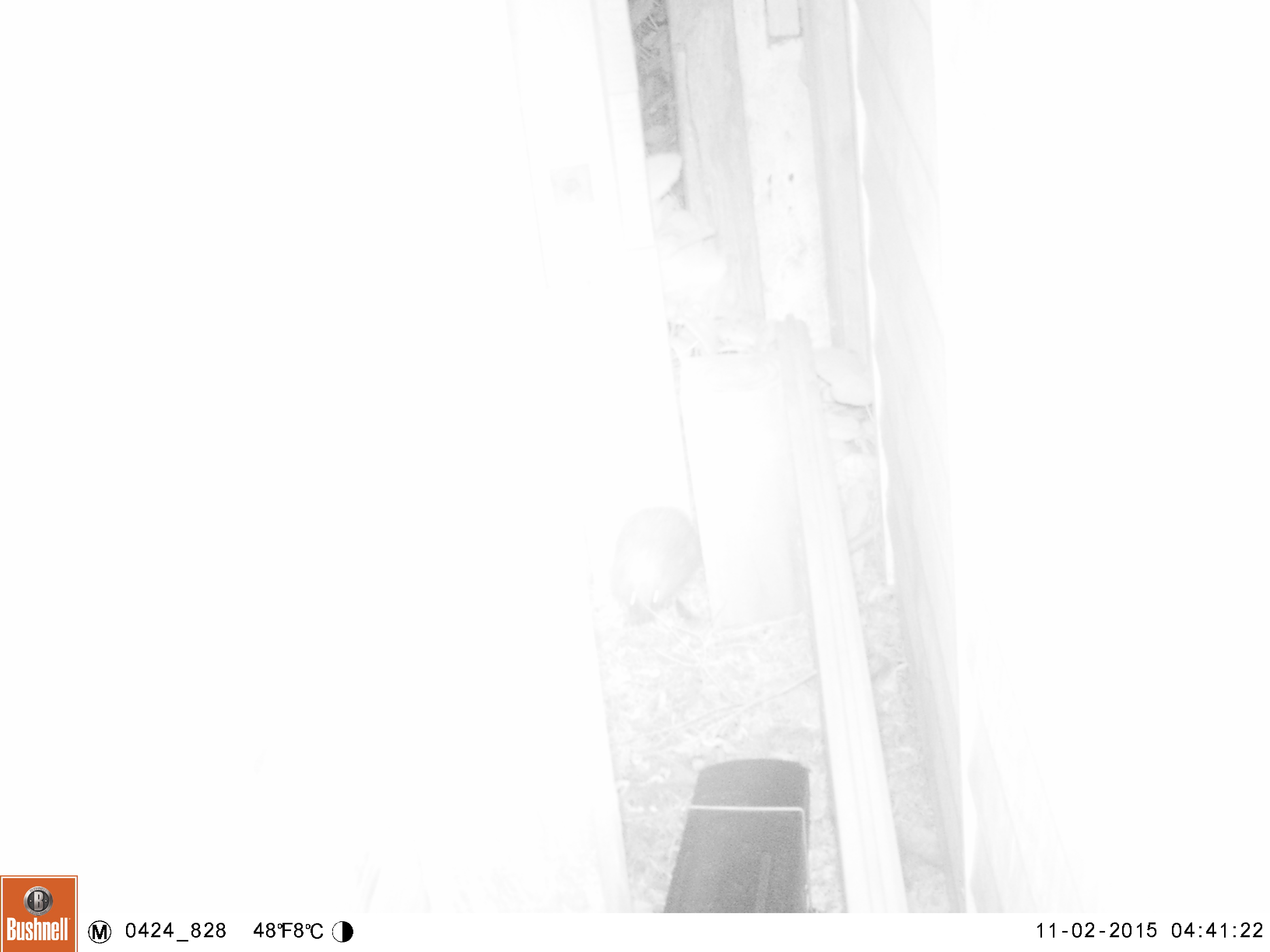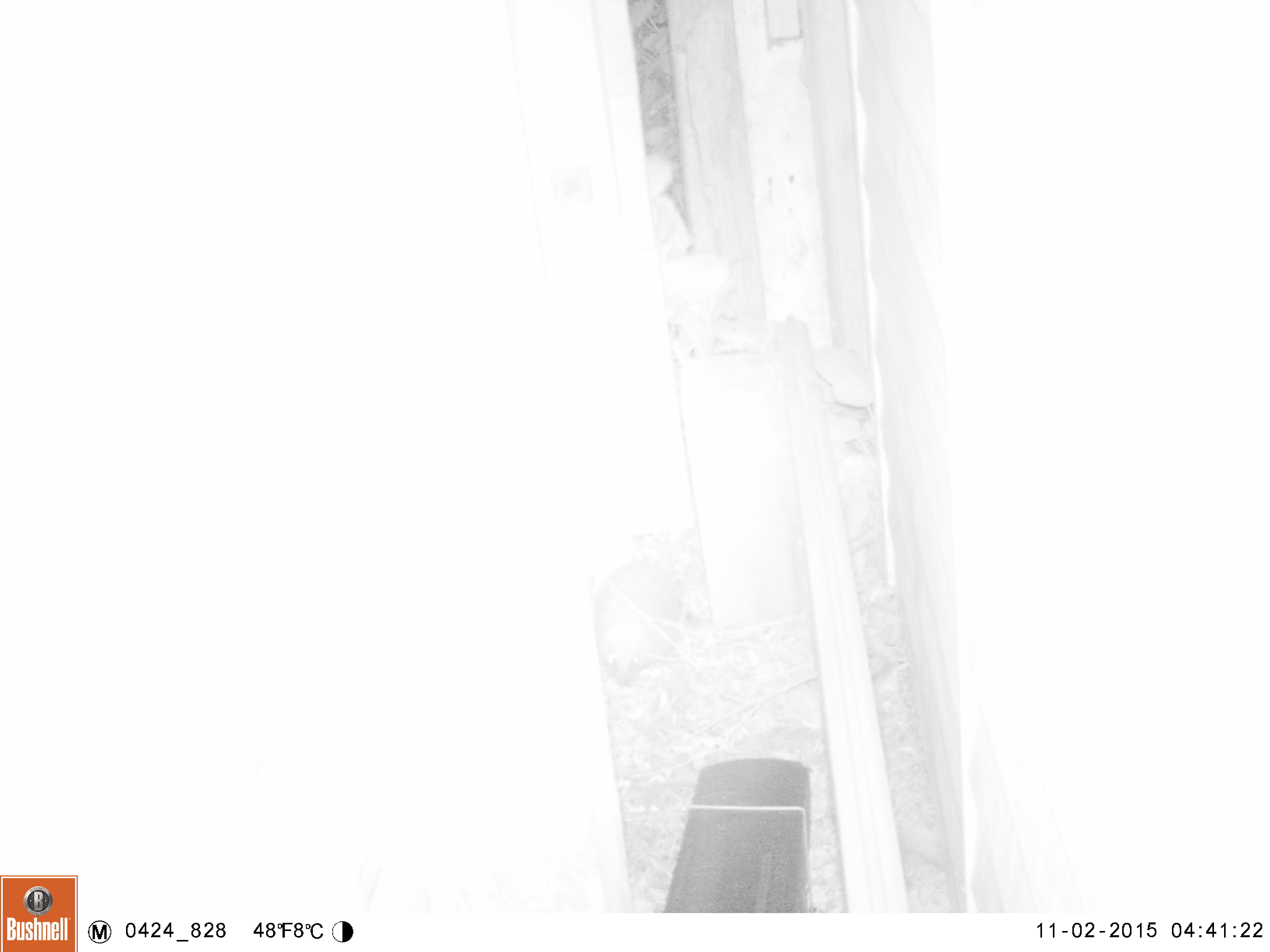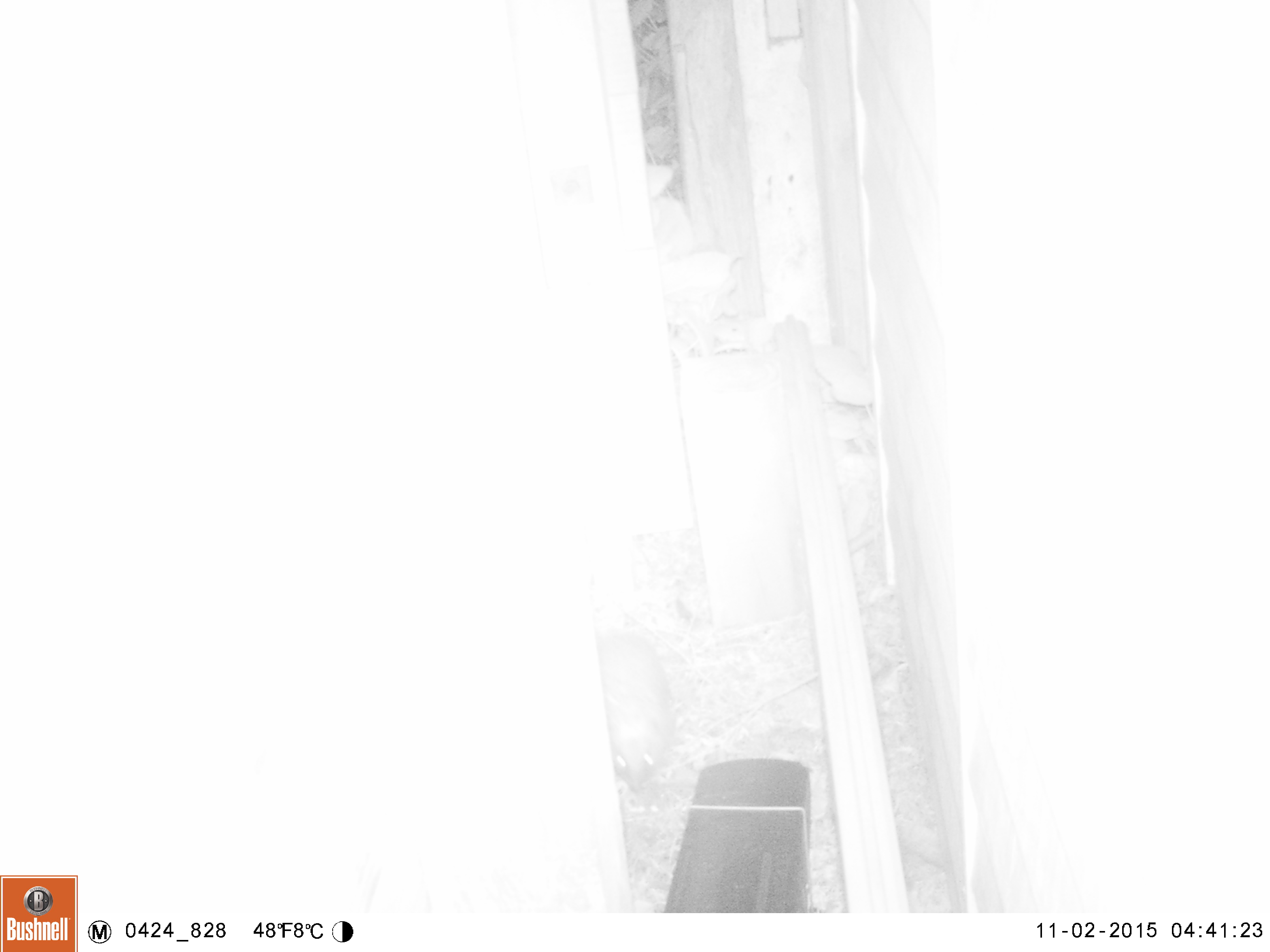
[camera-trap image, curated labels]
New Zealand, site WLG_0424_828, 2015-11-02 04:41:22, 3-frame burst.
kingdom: Animalia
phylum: Chordata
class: Mammalia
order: Eulipotyphla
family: Erinaceidae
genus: Erinaceus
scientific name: Erinaceus europaeus europaeus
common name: european hedgehog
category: hedgehog